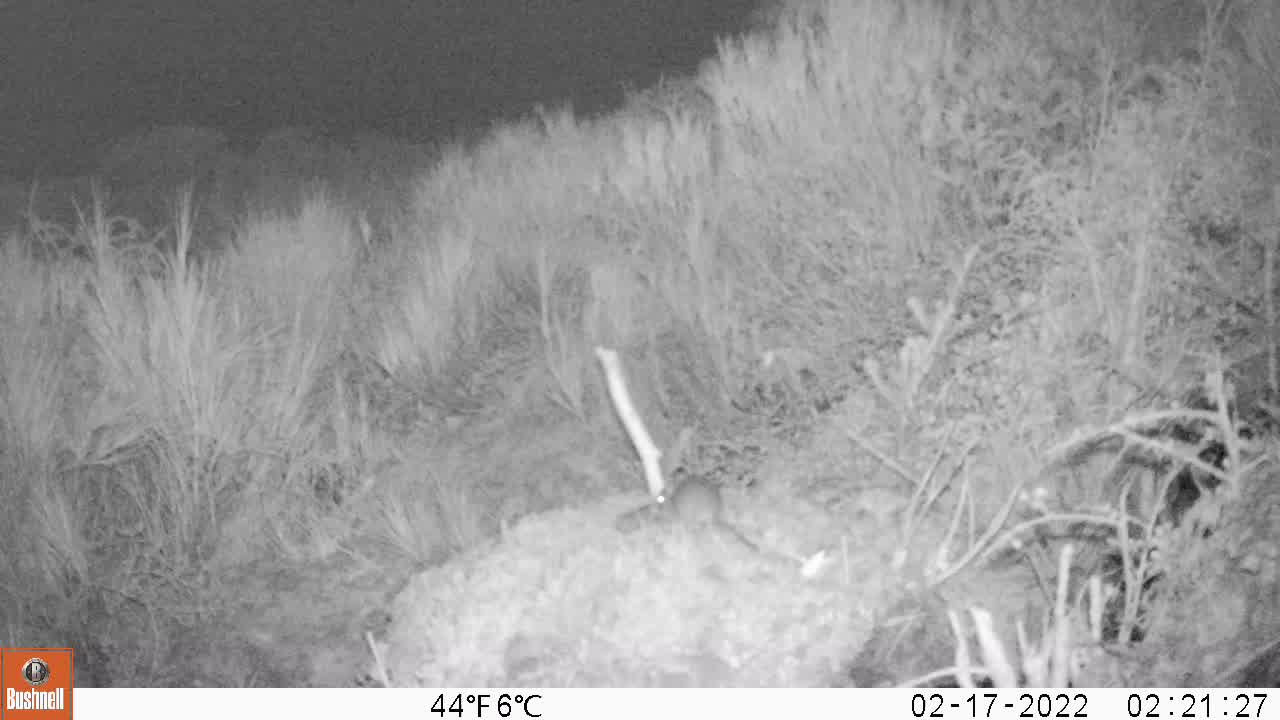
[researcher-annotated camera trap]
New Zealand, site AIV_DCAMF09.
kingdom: Animalia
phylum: Chordata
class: Mammalia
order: Rodentia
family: Muridae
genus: Mus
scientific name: Mus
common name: mouse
Mouse (Mus).